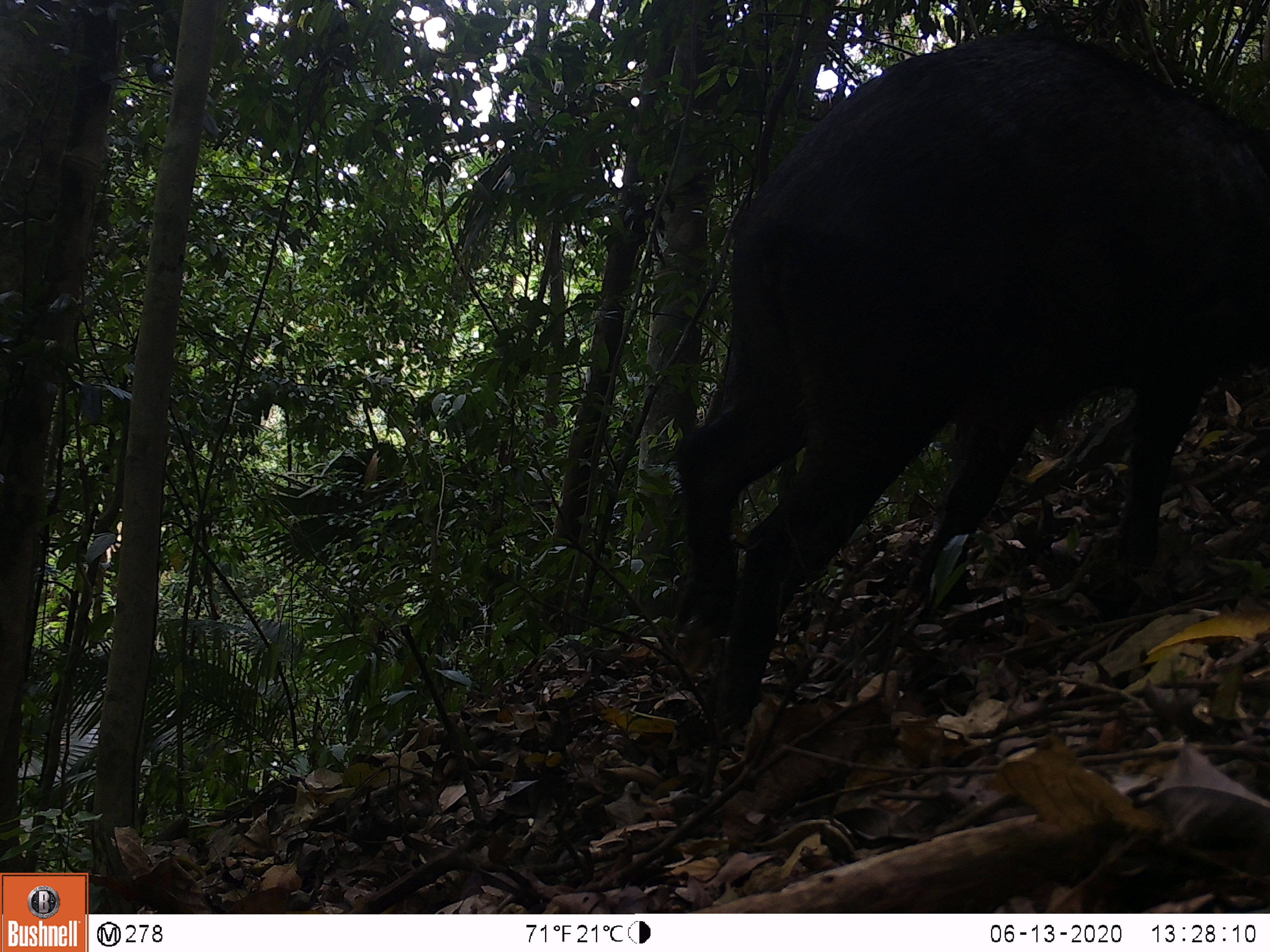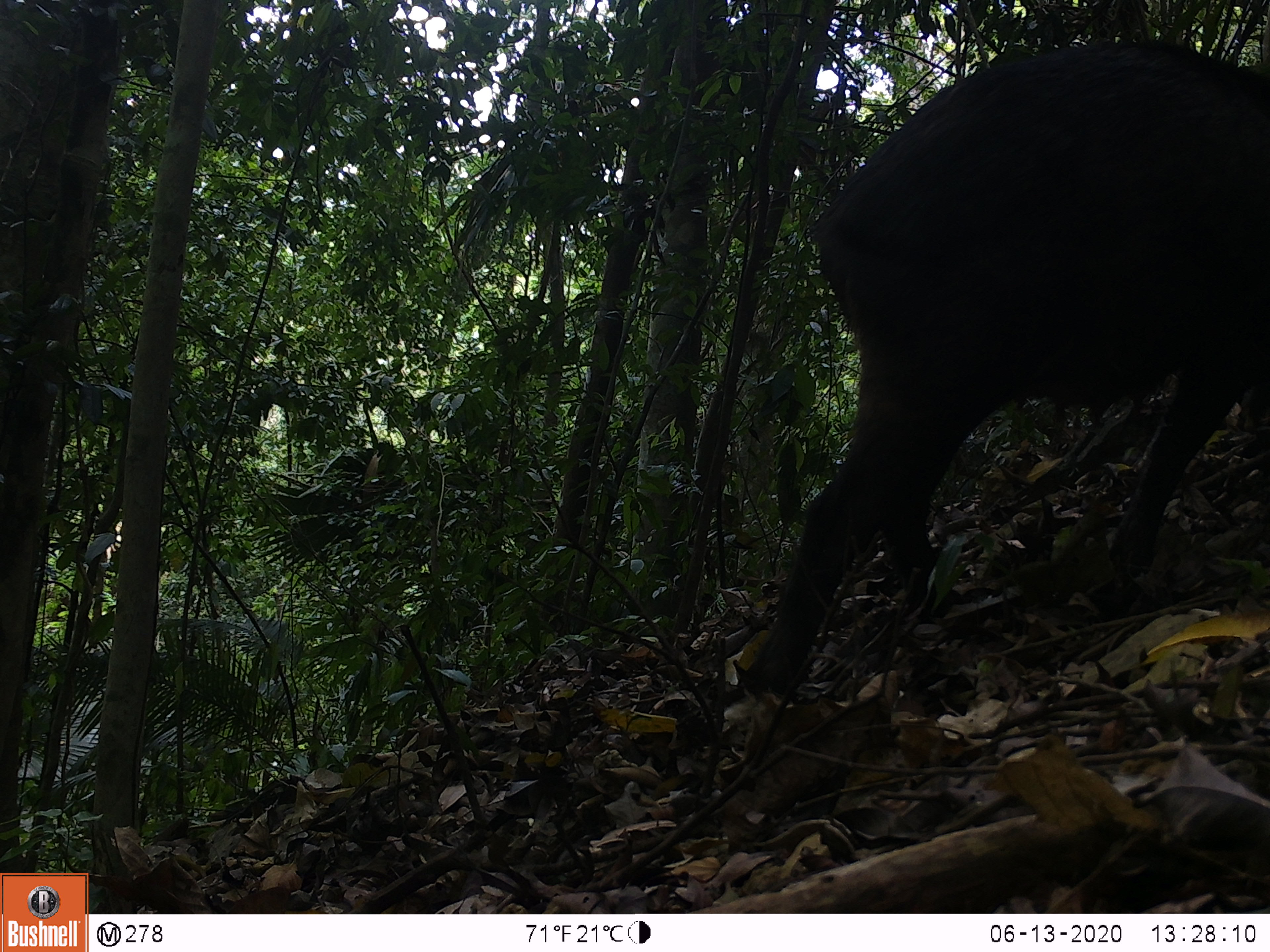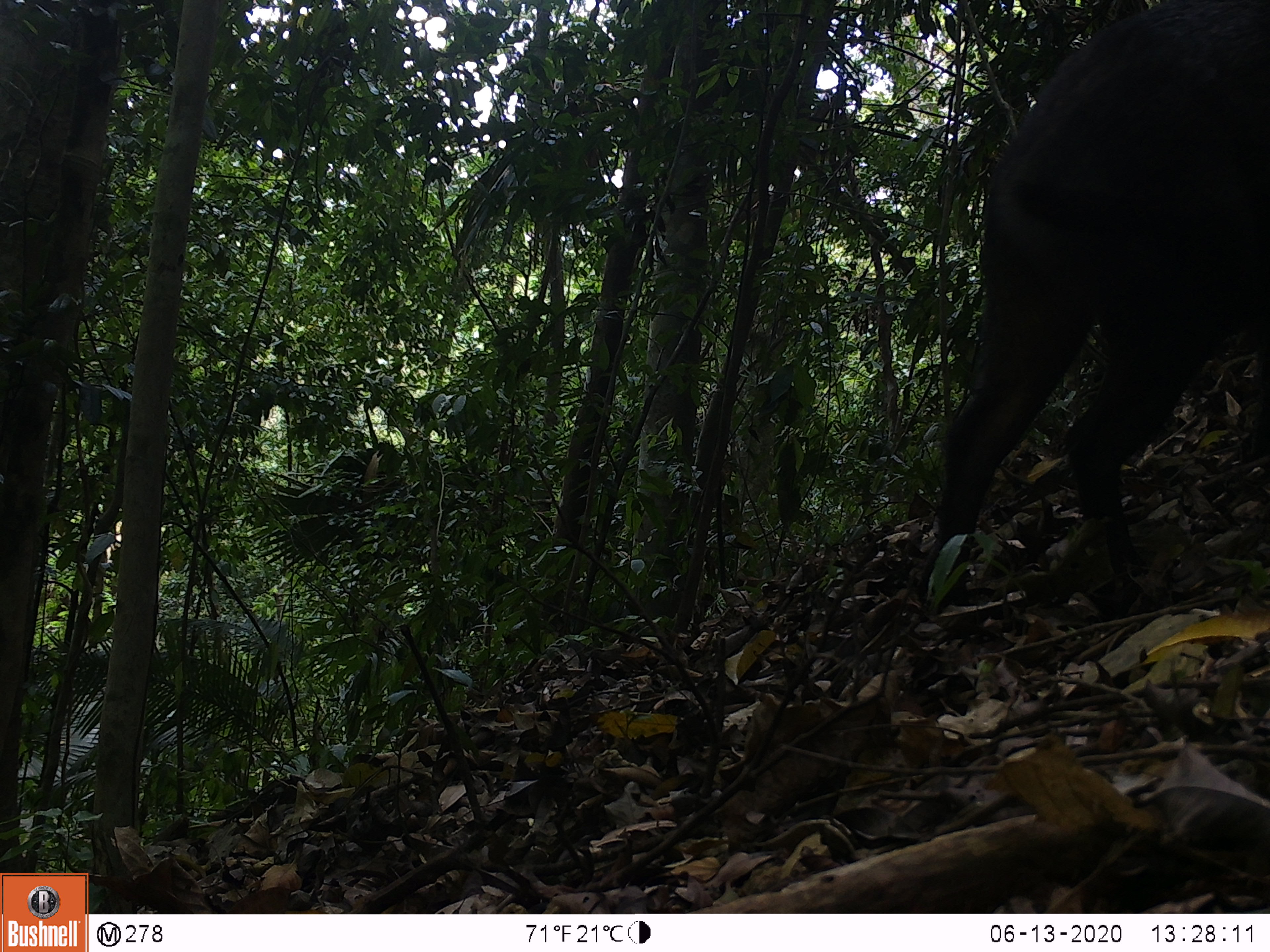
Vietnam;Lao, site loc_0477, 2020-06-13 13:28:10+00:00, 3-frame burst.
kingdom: Animalia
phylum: Chordata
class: Mammalia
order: Artiodactyla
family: Suidae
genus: Sus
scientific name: Sus scrofa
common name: eurasian wild pig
Eurasian wild pig (Sus scrofa). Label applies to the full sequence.